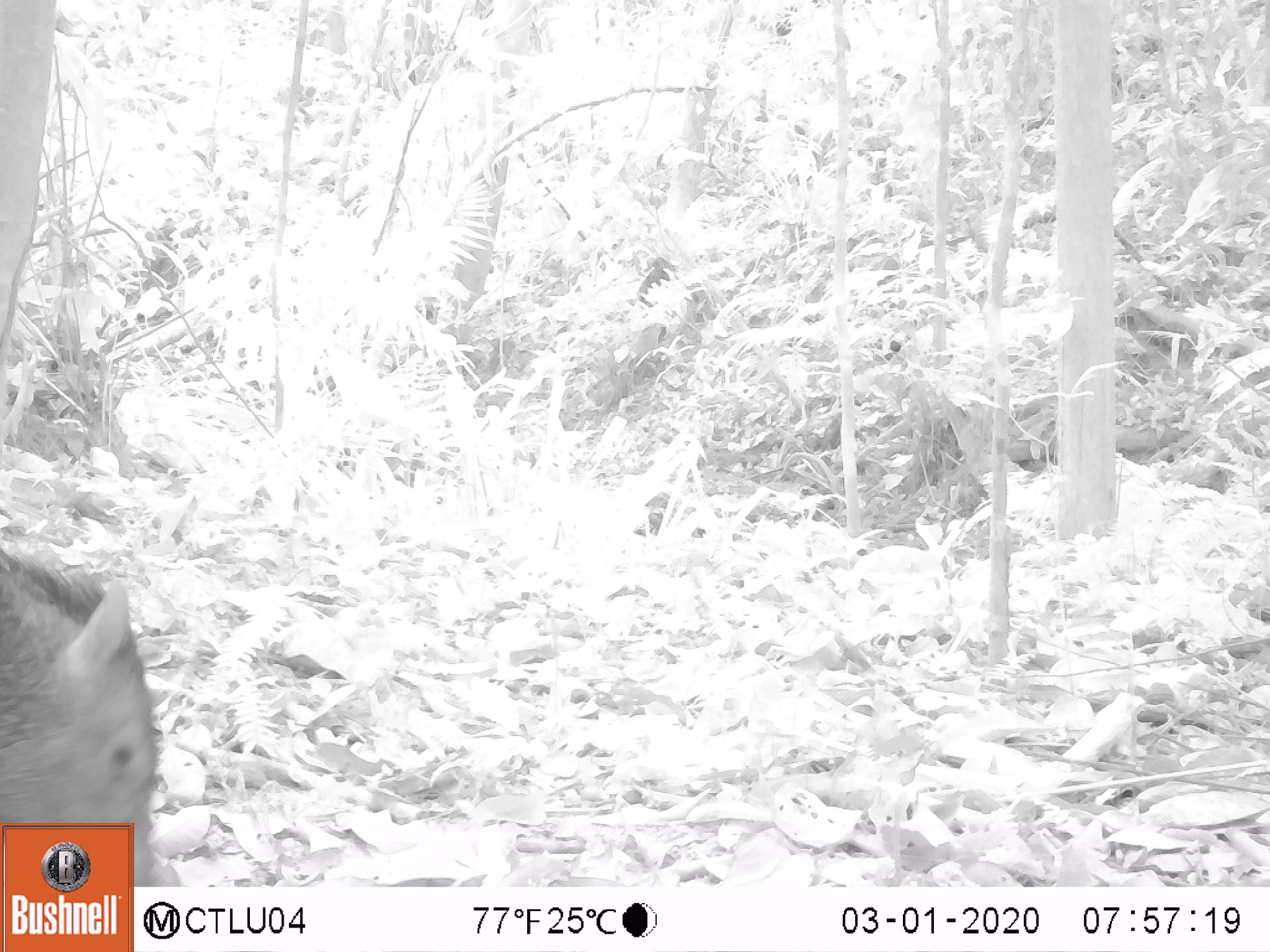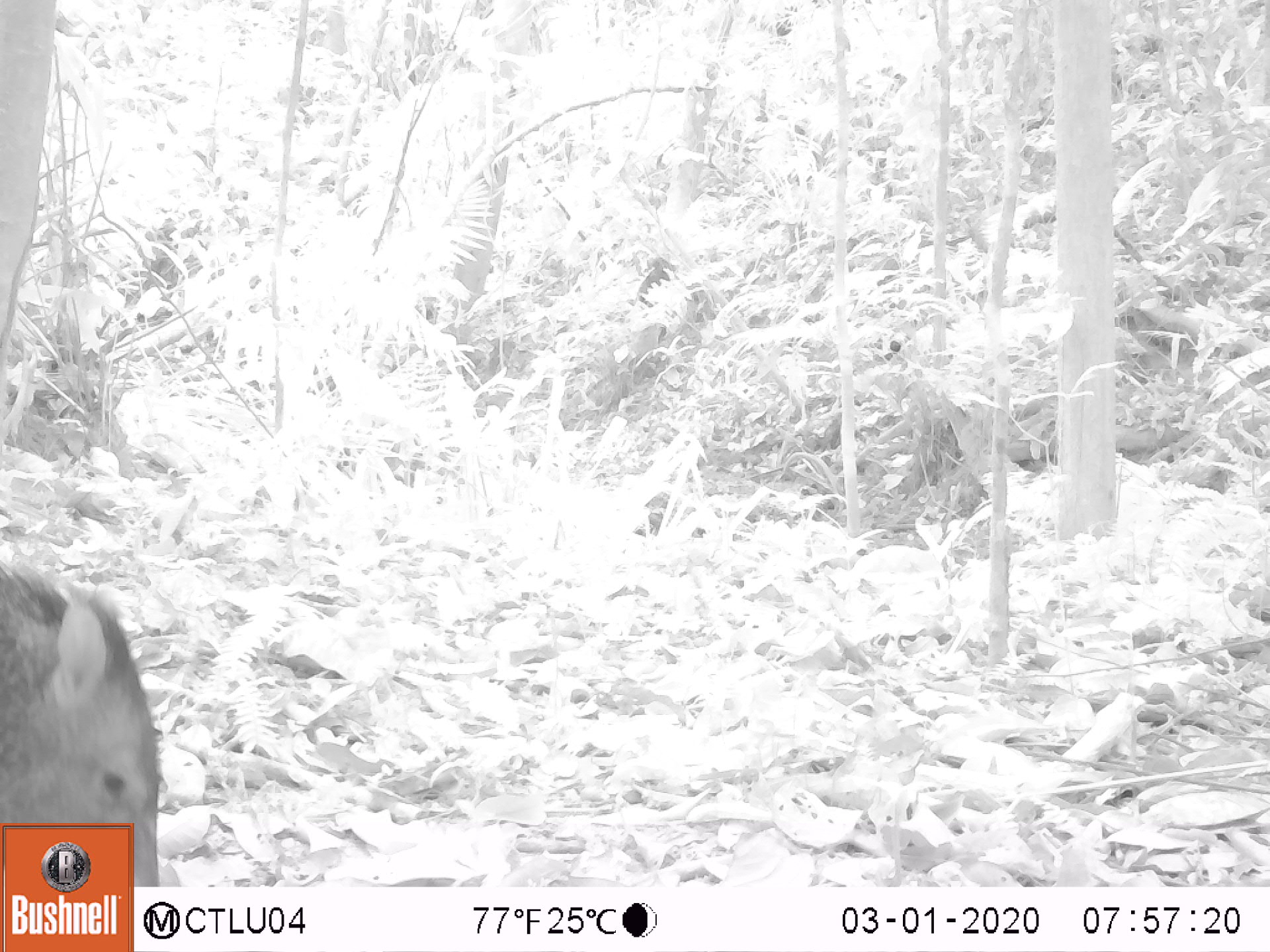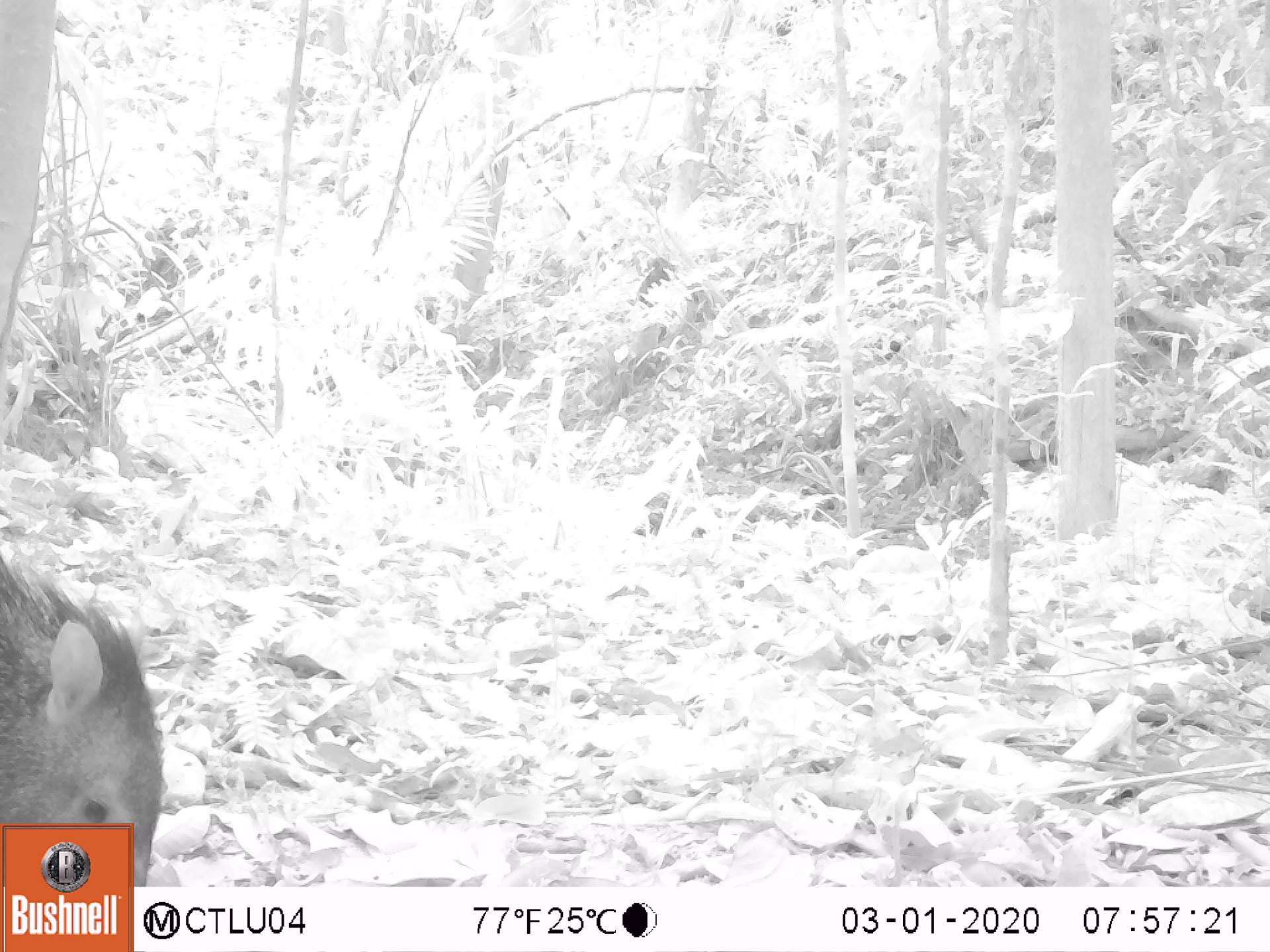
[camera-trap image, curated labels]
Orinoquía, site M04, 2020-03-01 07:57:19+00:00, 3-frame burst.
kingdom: Animalia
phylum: Chordata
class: Mammalia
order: Artiodactyla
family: Tayassuidae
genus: Pecari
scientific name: Pecari tajacu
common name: collared peccary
Collared peccary (Pecari tajacu).